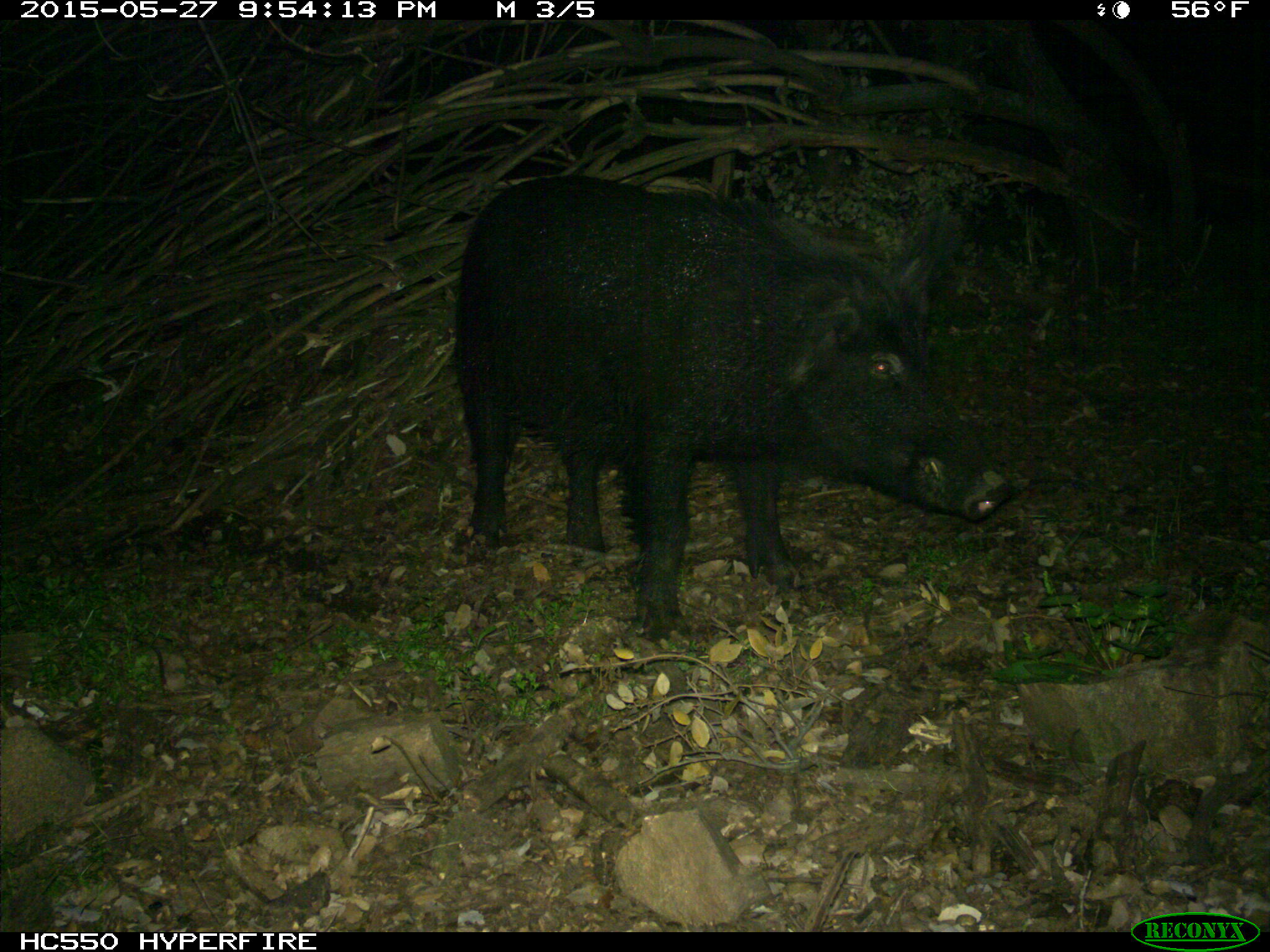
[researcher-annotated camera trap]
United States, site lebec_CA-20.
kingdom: Animalia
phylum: Chordata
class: Mammalia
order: Artiodactyla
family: Suidae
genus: Sus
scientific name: Sus scrofa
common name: wild boar